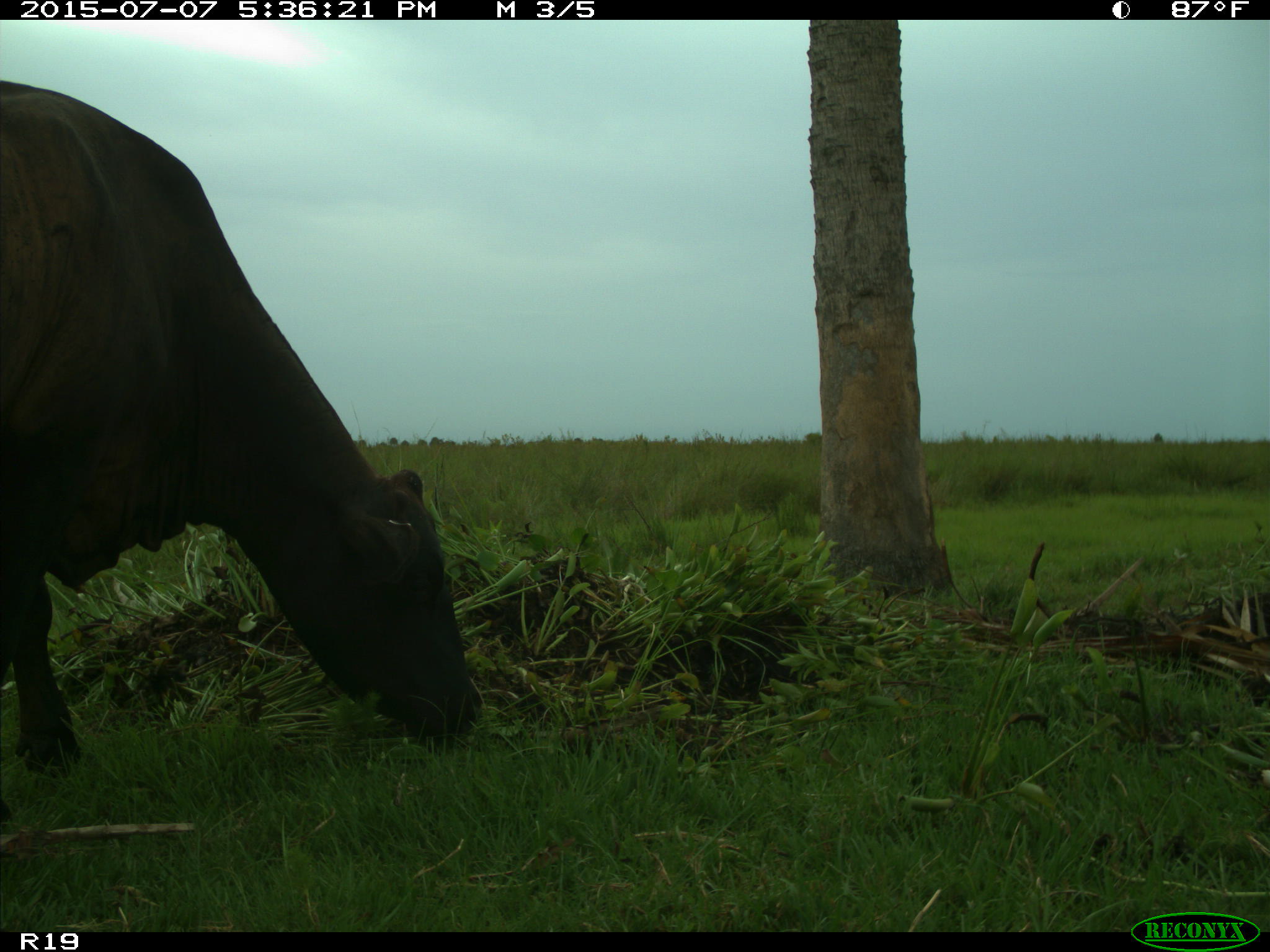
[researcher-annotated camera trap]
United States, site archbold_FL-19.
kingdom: Animalia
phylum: Chordata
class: Mammalia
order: Artiodactyla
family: Bovidae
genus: Bos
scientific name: Bos taurus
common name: domestic cow